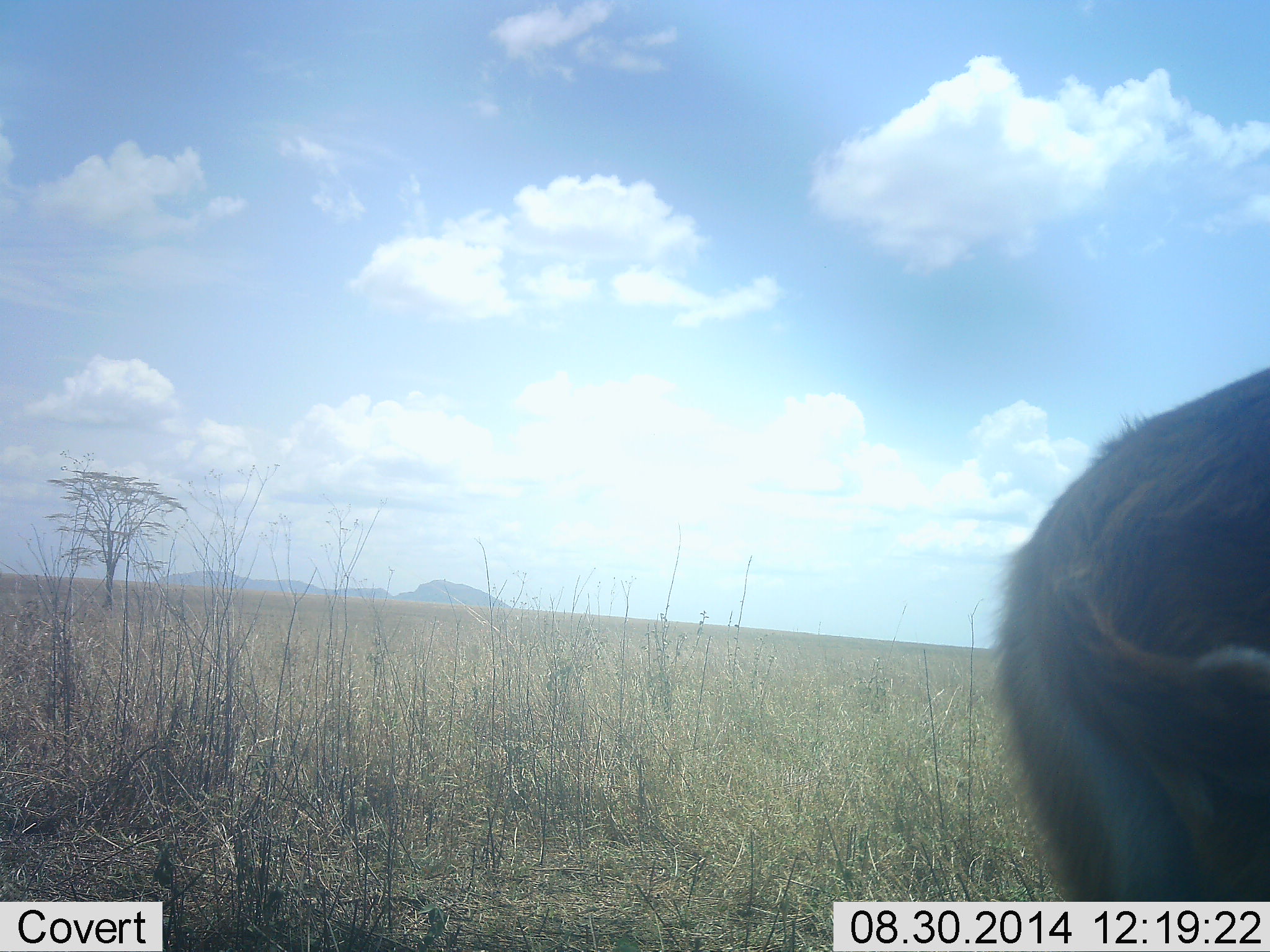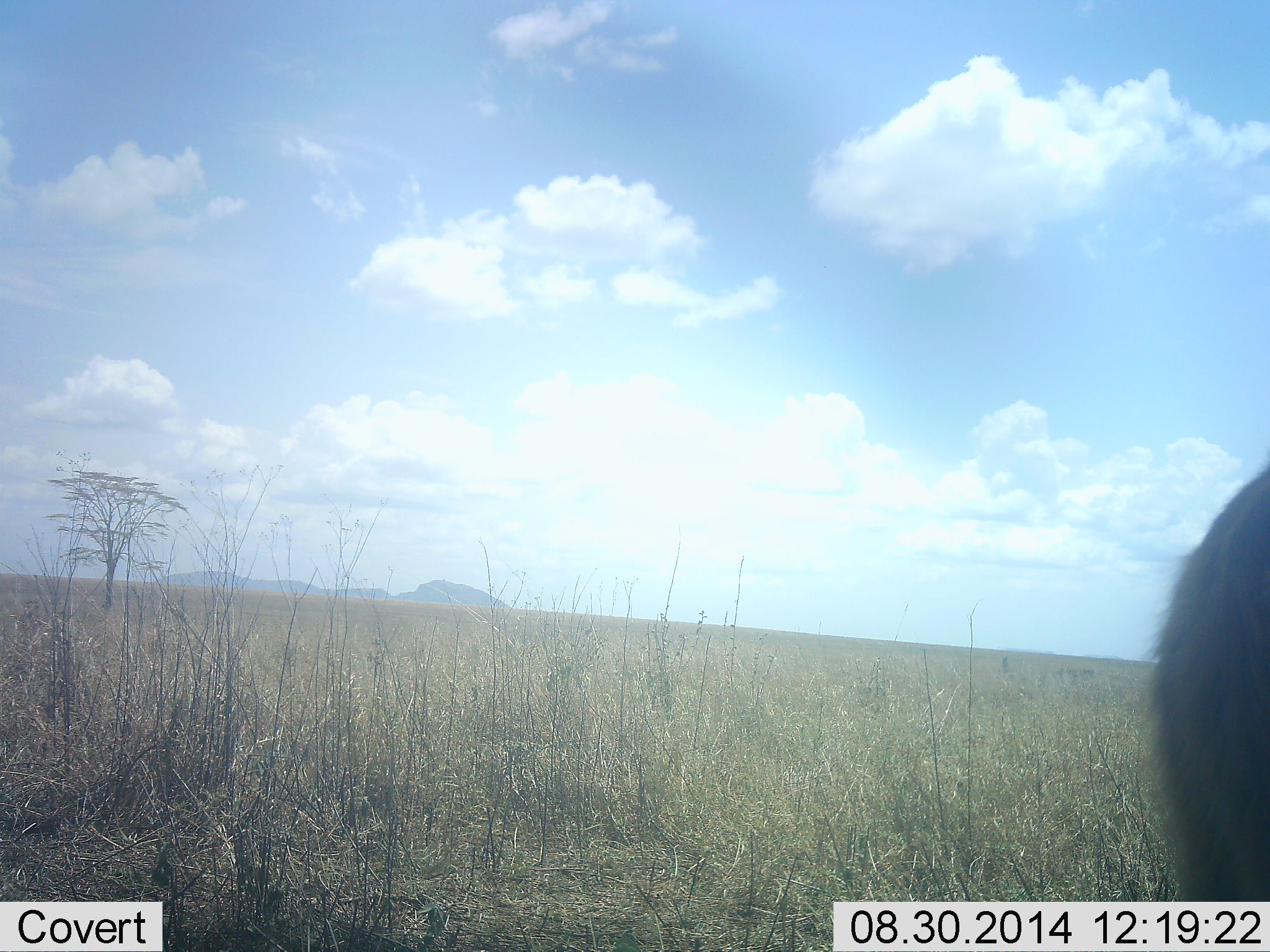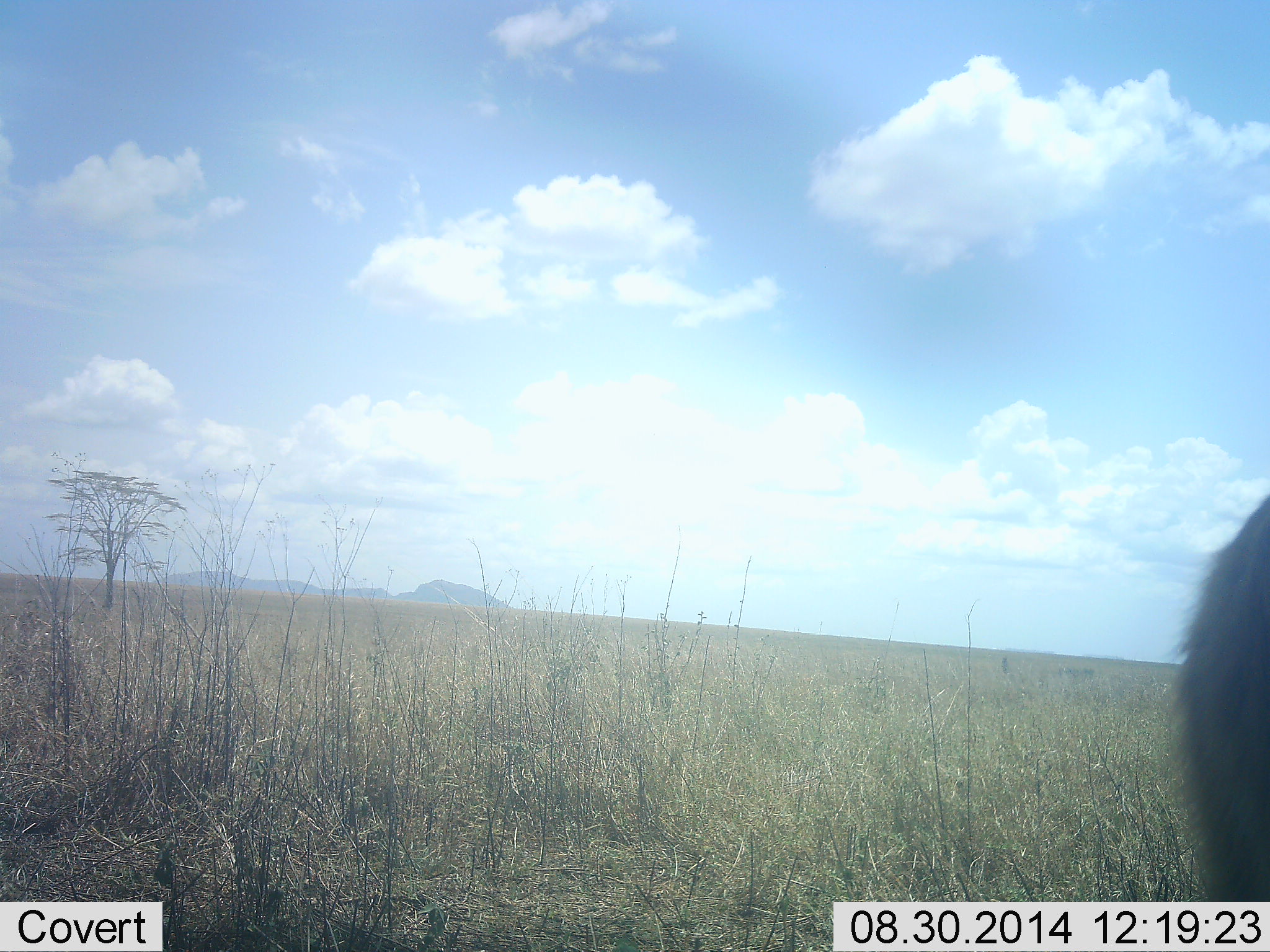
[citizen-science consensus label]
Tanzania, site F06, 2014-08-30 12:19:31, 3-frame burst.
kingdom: Animalia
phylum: Chordata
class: Mammalia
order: Artiodactyla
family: Bovidae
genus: Eudorcas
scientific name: Eudorcas thomsonii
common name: thomson's gazelle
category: gazellethomsons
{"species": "gazellethomsons (thomson's gazelle) (Eudorcas thomsonii)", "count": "1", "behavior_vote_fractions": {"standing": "43%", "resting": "0%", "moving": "57%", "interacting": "0%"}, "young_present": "0%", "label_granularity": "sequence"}